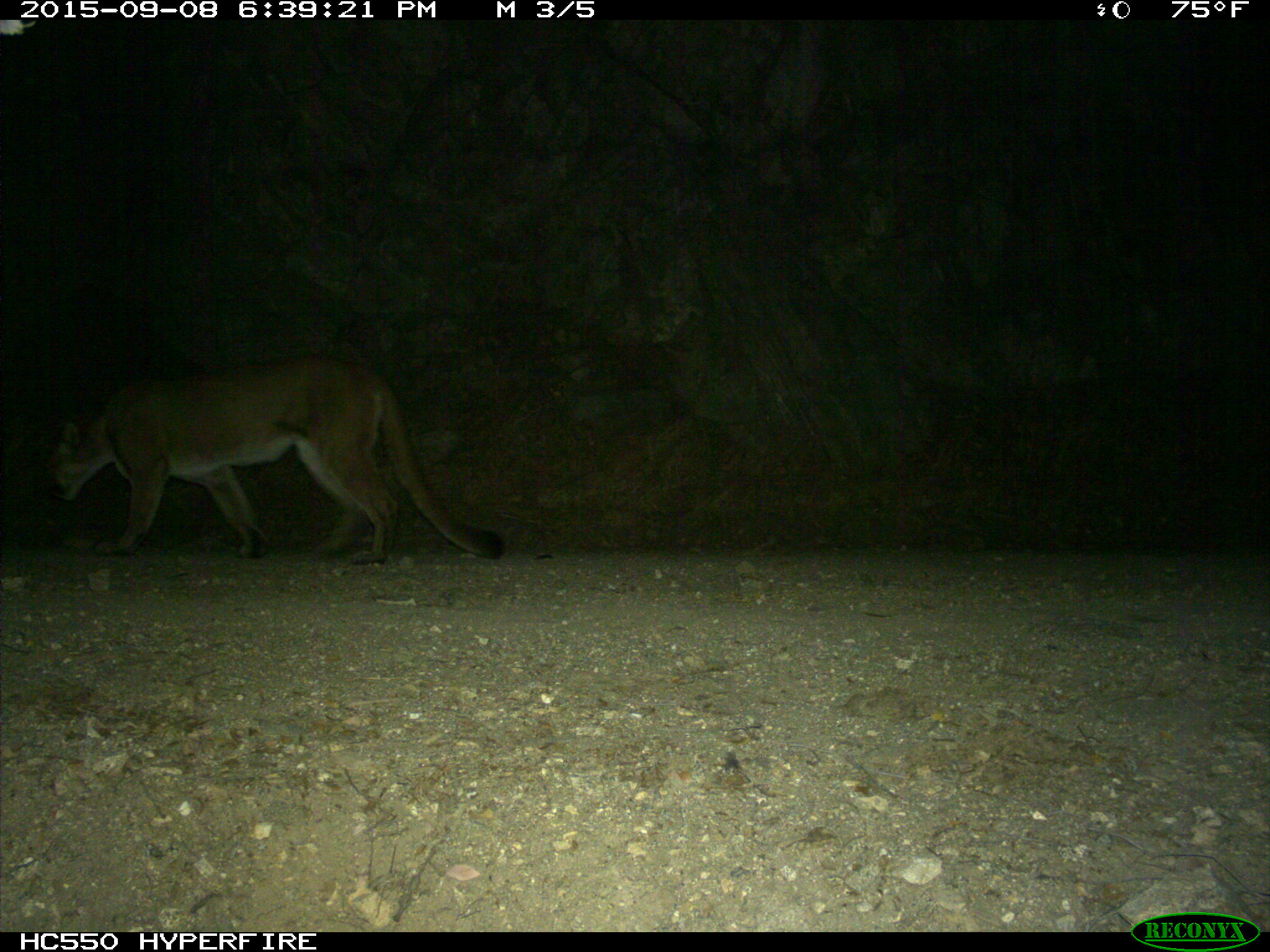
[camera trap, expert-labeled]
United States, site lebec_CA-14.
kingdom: Animalia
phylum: Chordata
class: Mammalia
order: Carnivora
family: Felidae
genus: Puma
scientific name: Puma concolor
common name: mountain lion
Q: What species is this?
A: Puma concolor (mountain lion).